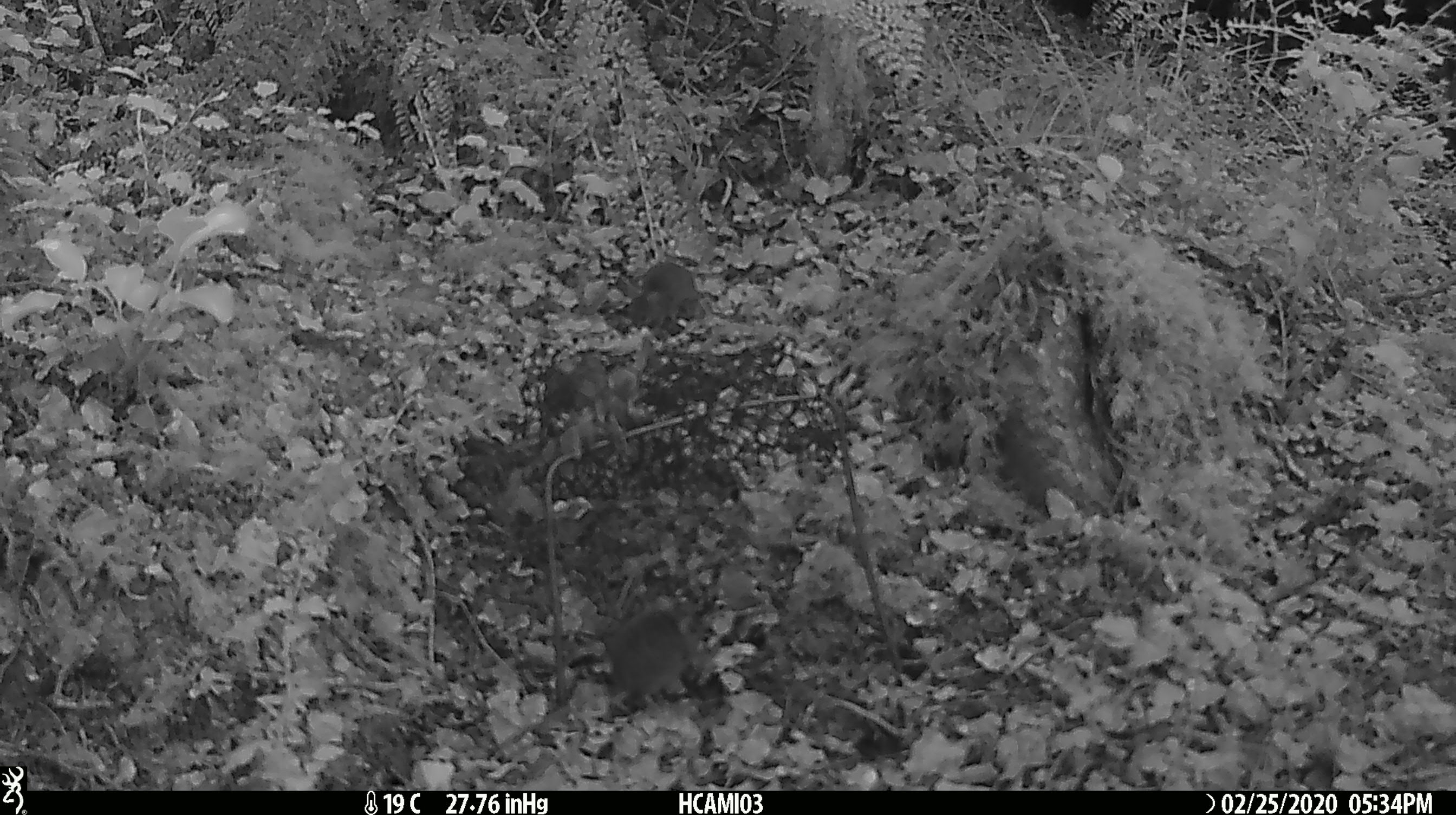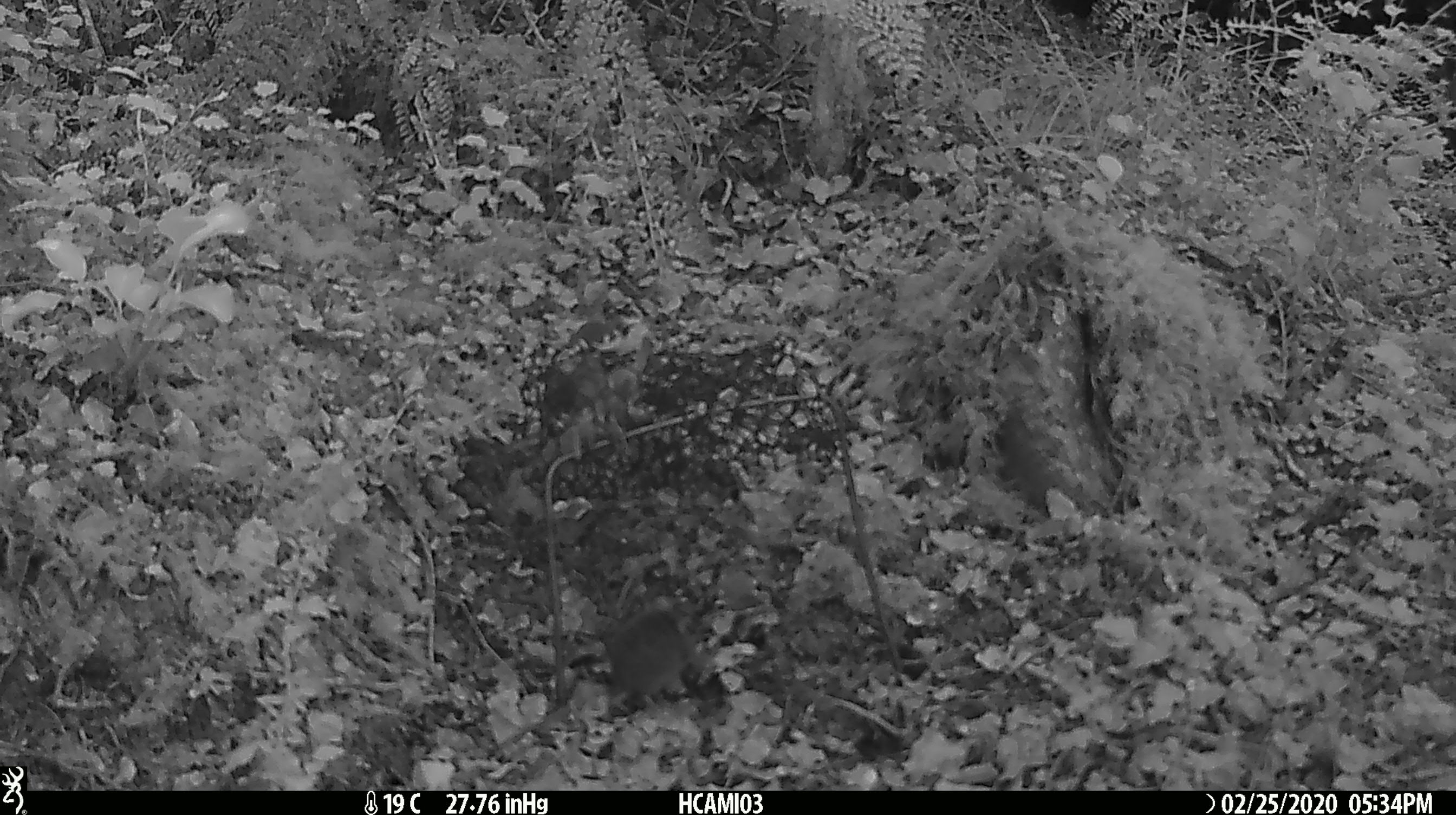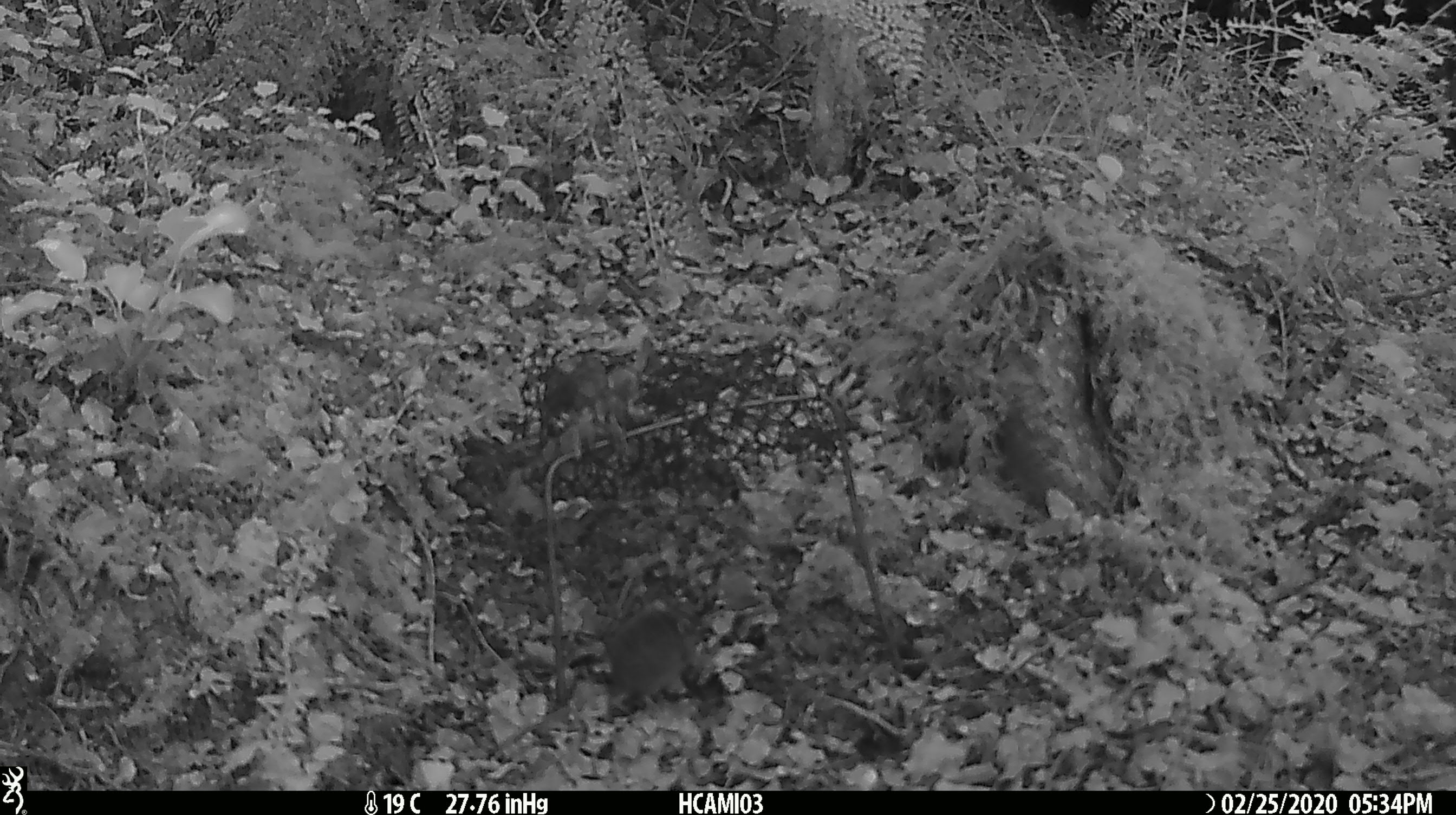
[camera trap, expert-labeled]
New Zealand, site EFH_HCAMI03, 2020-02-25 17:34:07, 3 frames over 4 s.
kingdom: Animalia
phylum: Chordata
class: Mammalia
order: Rodentia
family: Muridae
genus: Mus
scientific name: Mus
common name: mouse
Mouse (Mus).